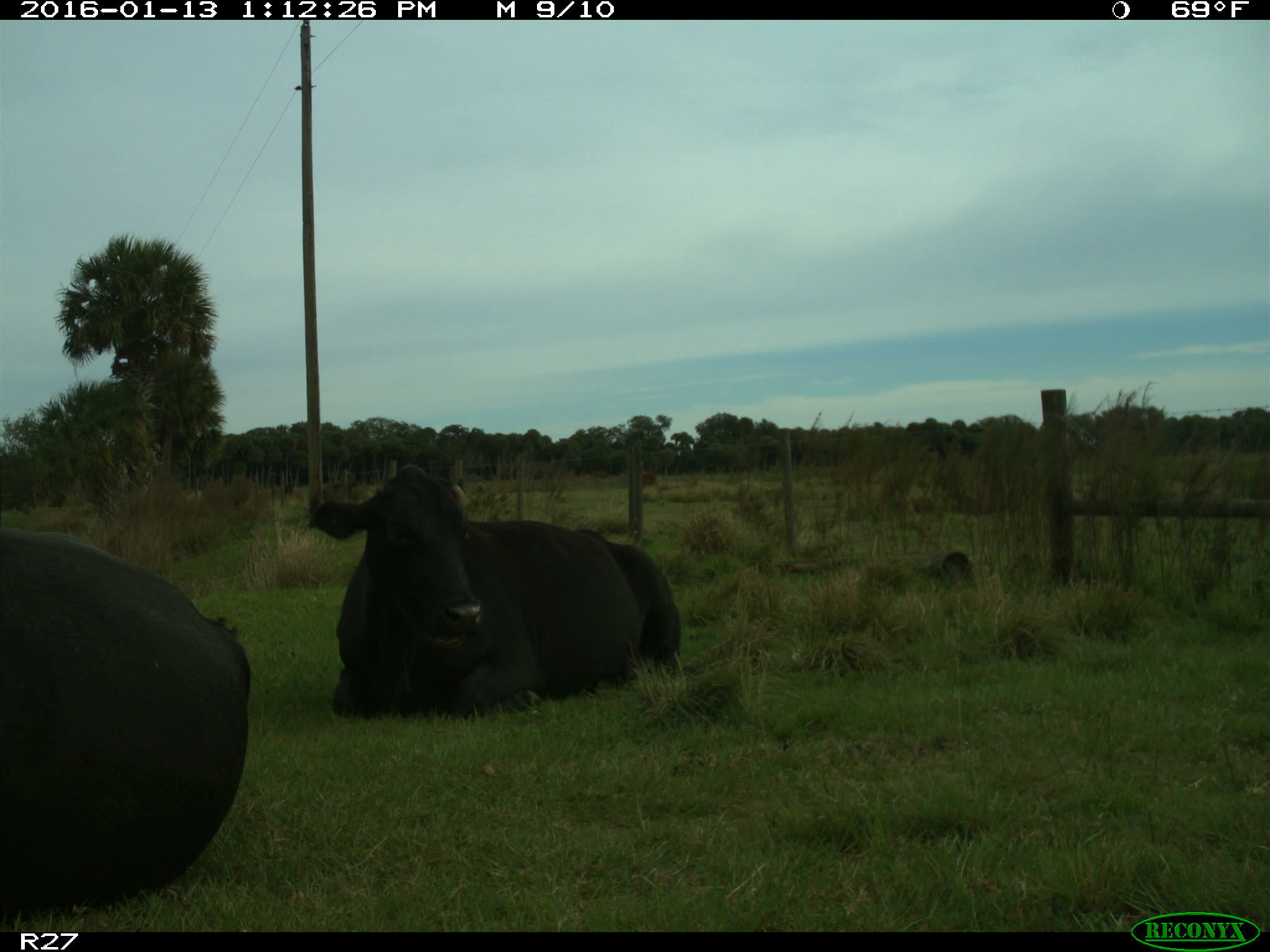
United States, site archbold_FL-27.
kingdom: Animalia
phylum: Chordata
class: Mammalia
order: Artiodactyla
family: Bovidae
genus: Bos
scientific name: Bos taurus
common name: domestic cow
Bos taurus (domestic cow).